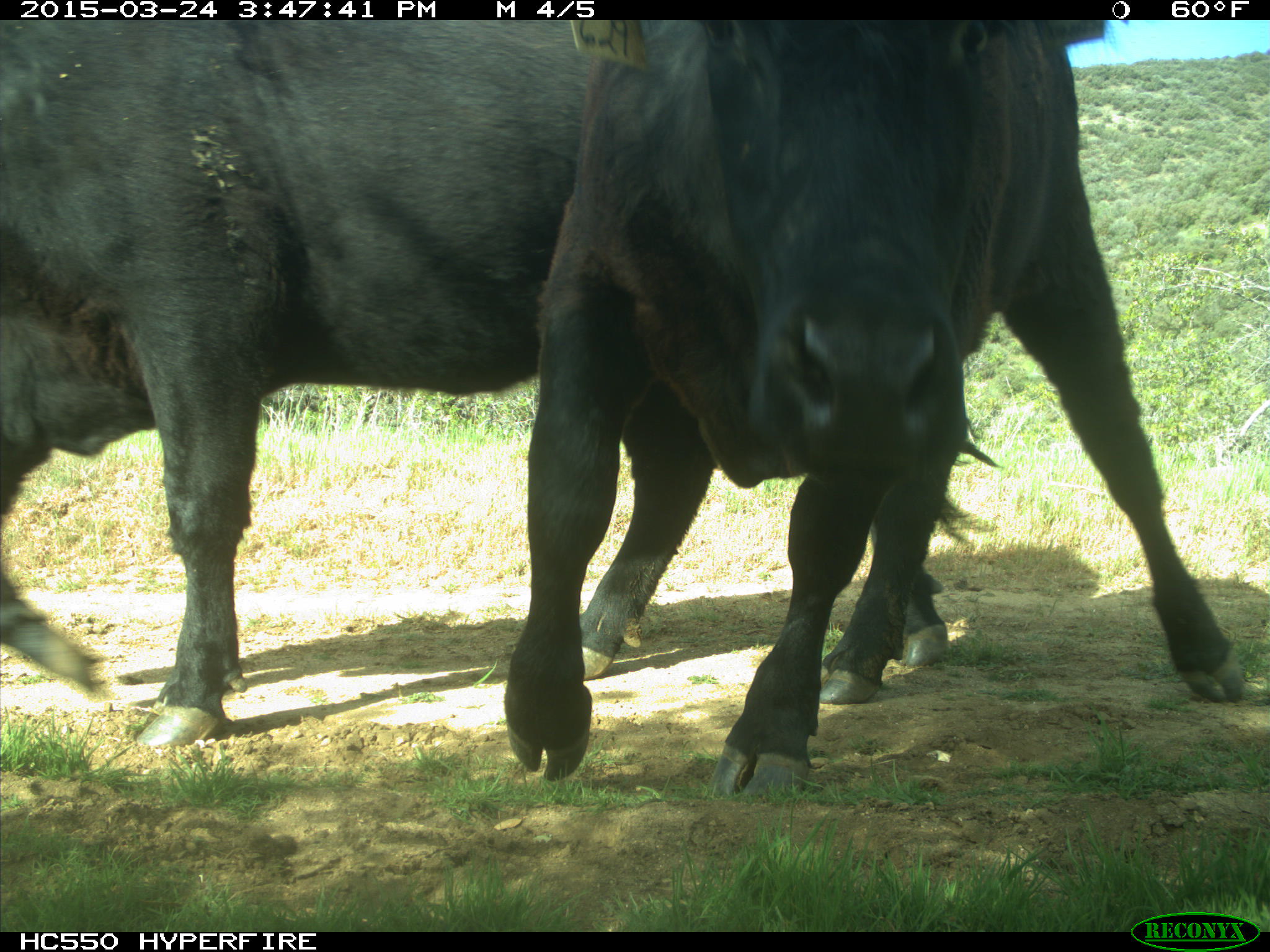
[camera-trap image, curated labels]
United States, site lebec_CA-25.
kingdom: Animalia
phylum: Chordata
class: Mammalia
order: Artiodactyla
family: Bovidae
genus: Bos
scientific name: Bos taurus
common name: domestic cow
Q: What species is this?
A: Bos taurus (domestic cow).